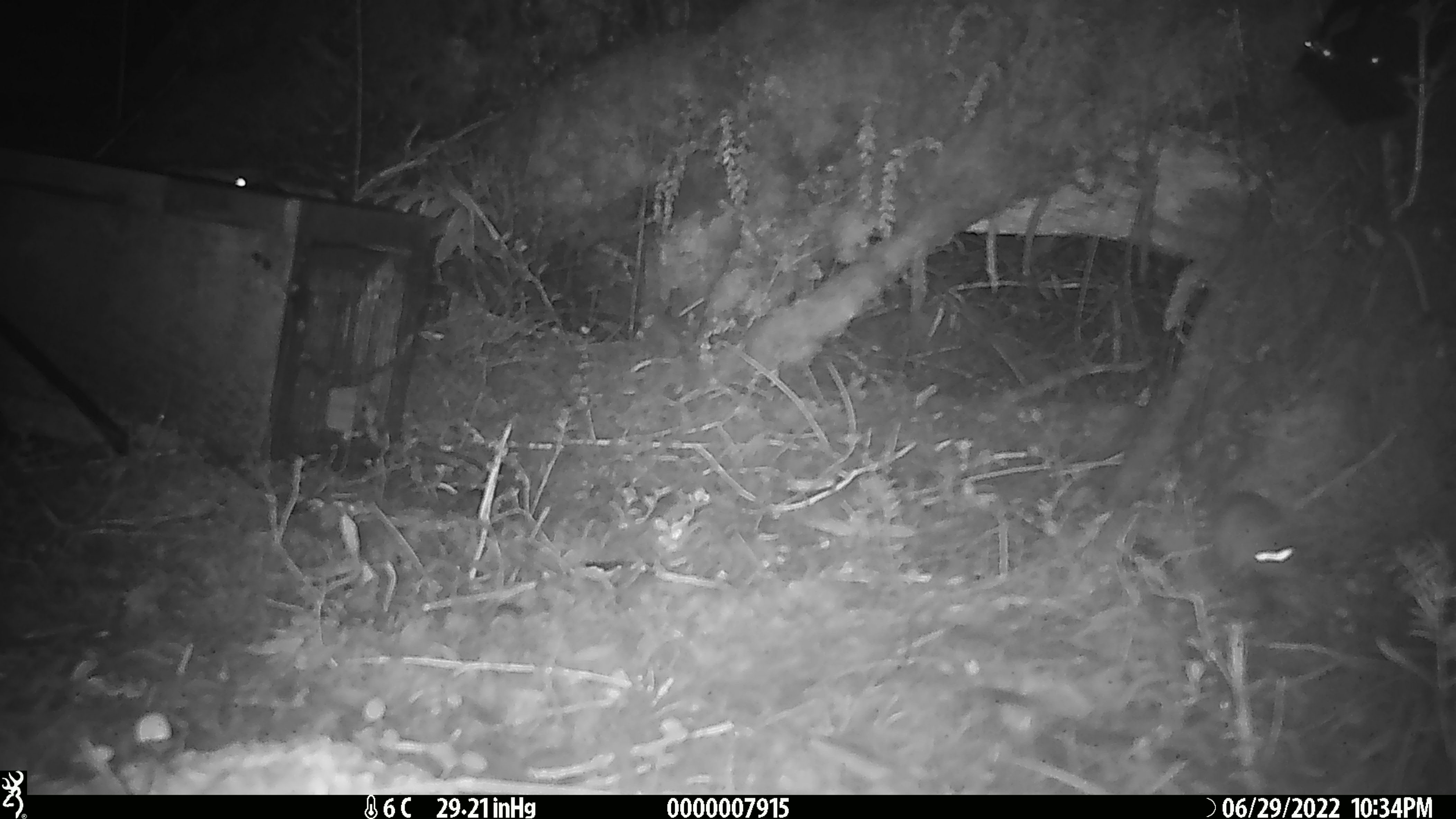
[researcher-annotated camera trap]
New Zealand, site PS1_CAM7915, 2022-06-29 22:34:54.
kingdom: Animalia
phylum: Chordata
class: Mammalia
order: Rodentia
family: Muridae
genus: Mus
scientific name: Mus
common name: mouse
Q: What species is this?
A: Mouse (Mus).